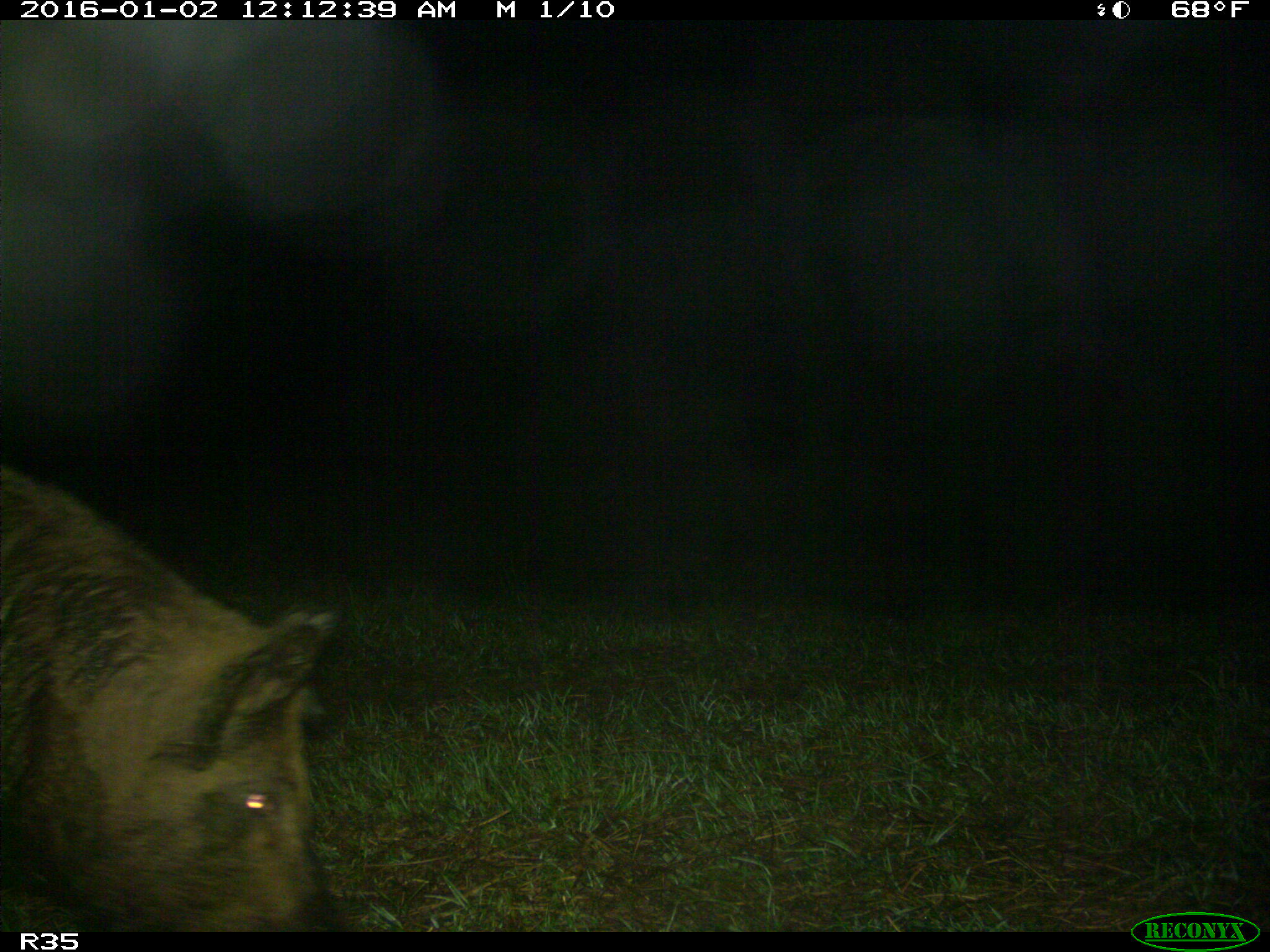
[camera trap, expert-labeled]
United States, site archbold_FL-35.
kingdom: Animalia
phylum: Chordata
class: Mammalia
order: Artiodactyla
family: Suidae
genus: Sus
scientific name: Sus scrofa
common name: wild boar